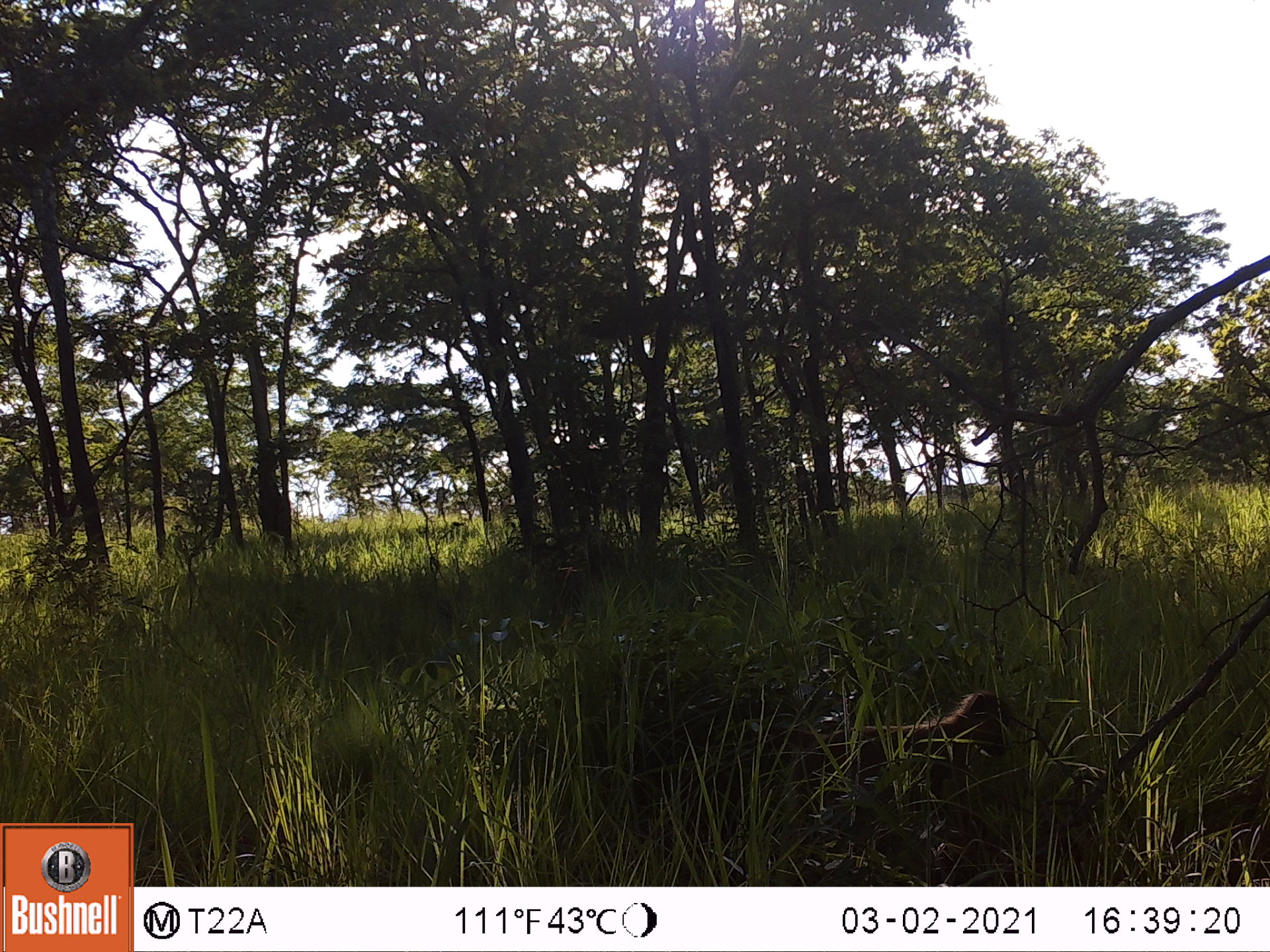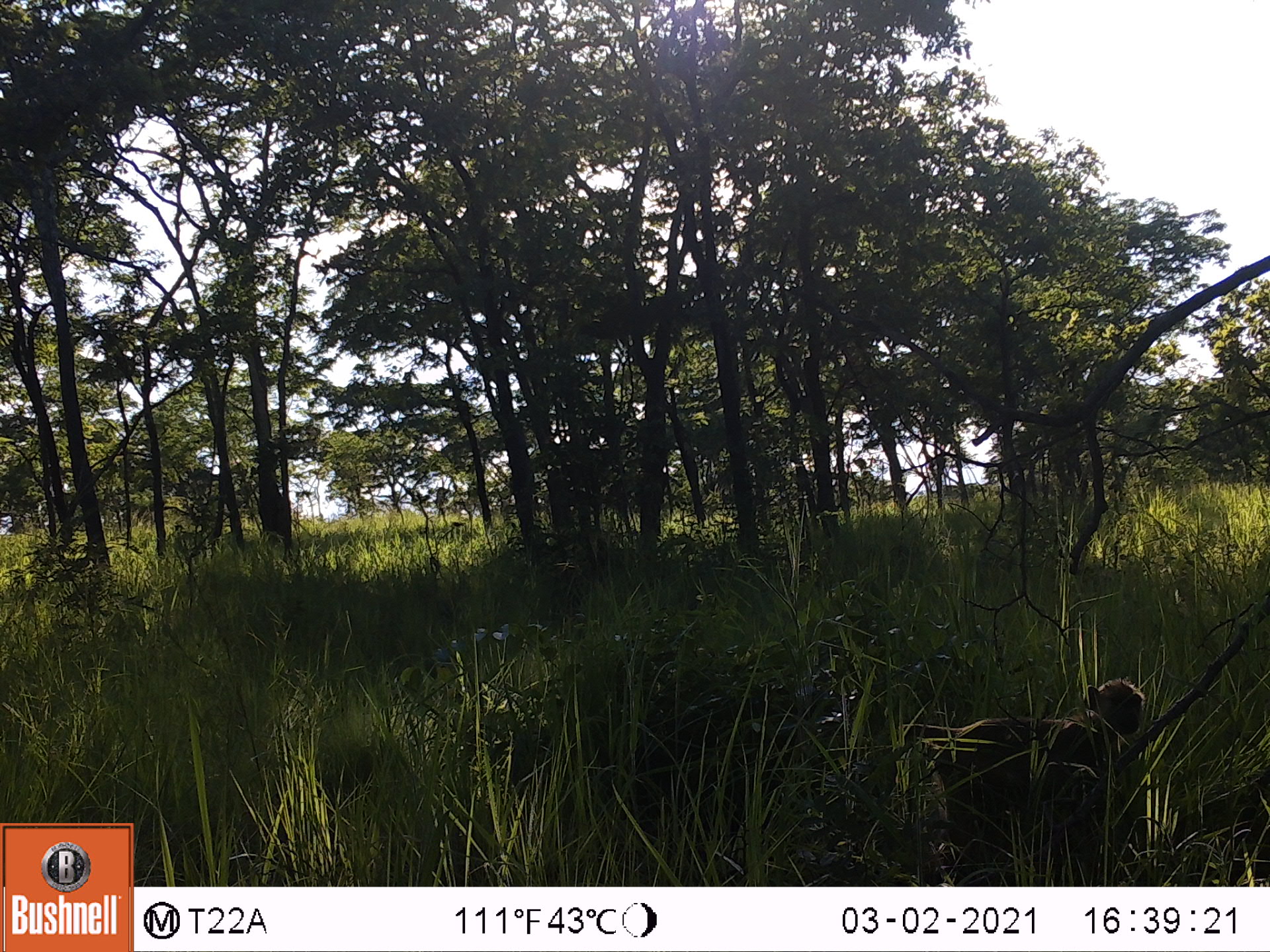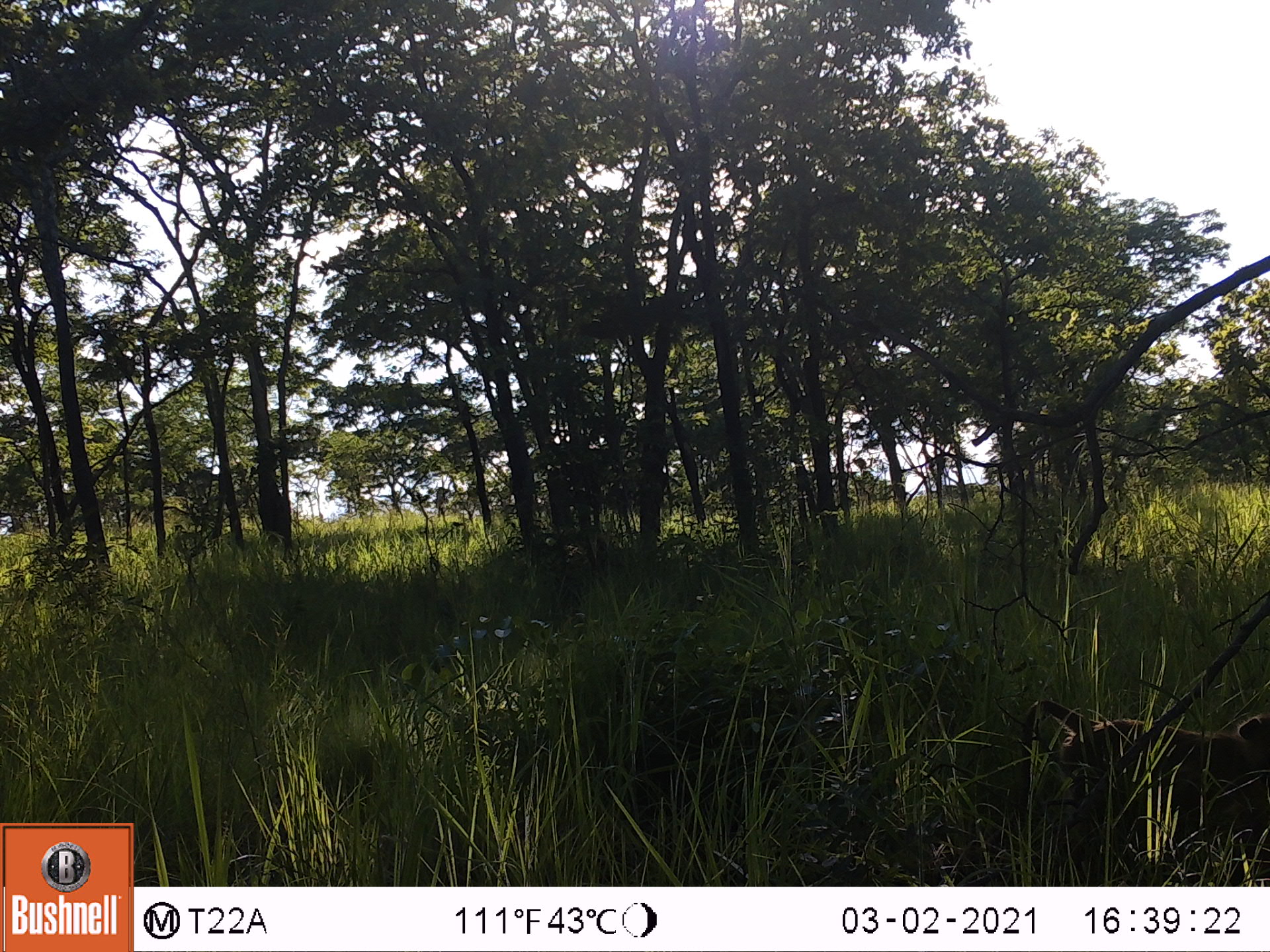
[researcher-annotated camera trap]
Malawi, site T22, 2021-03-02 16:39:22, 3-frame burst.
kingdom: Animalia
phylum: Chordata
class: Mammalia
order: Primates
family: Cercopithecidae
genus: Papio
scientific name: Papio cynocephalus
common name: yellow baboon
Yellow baboon (Papio cynocephalus), count 1.